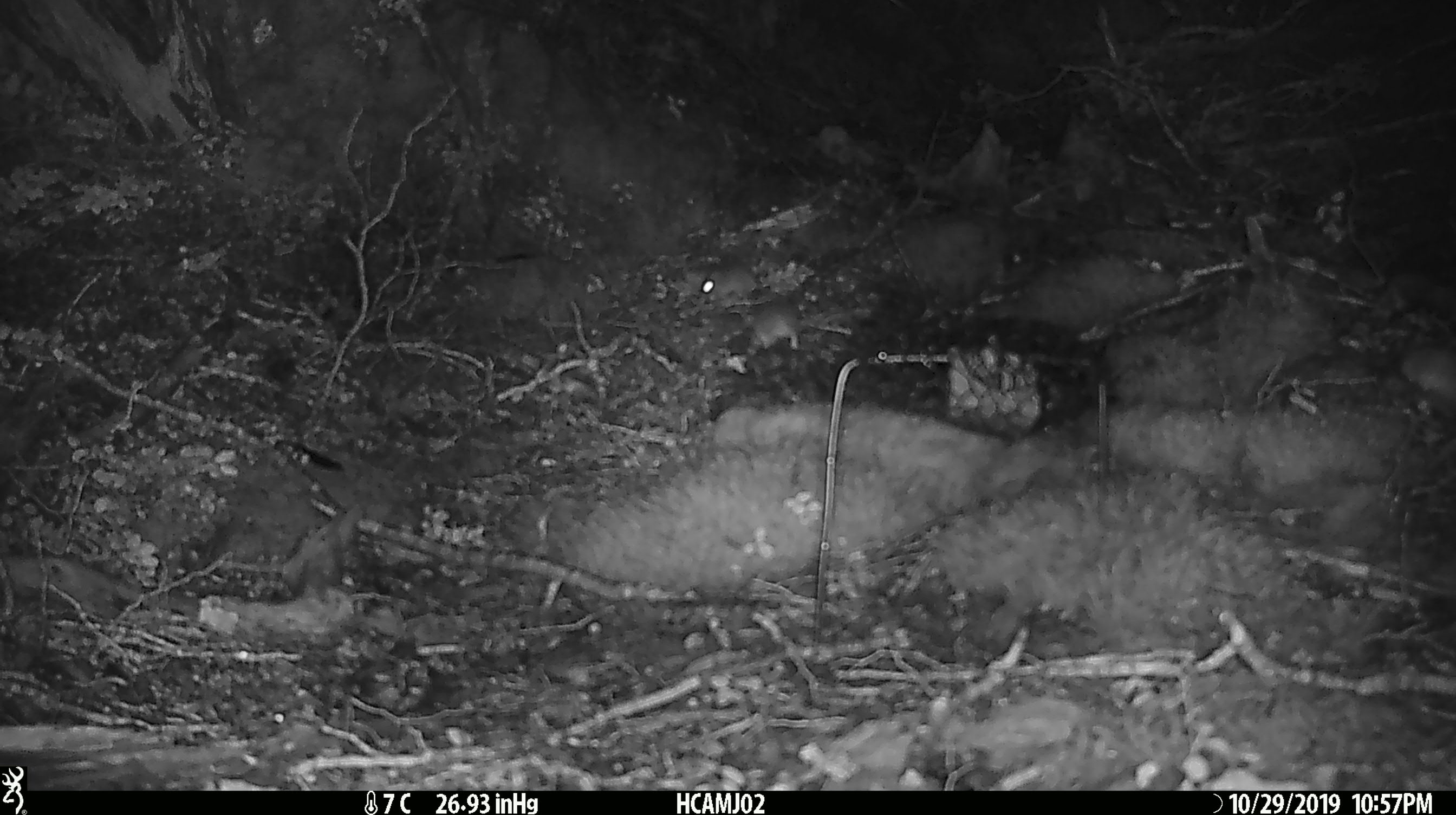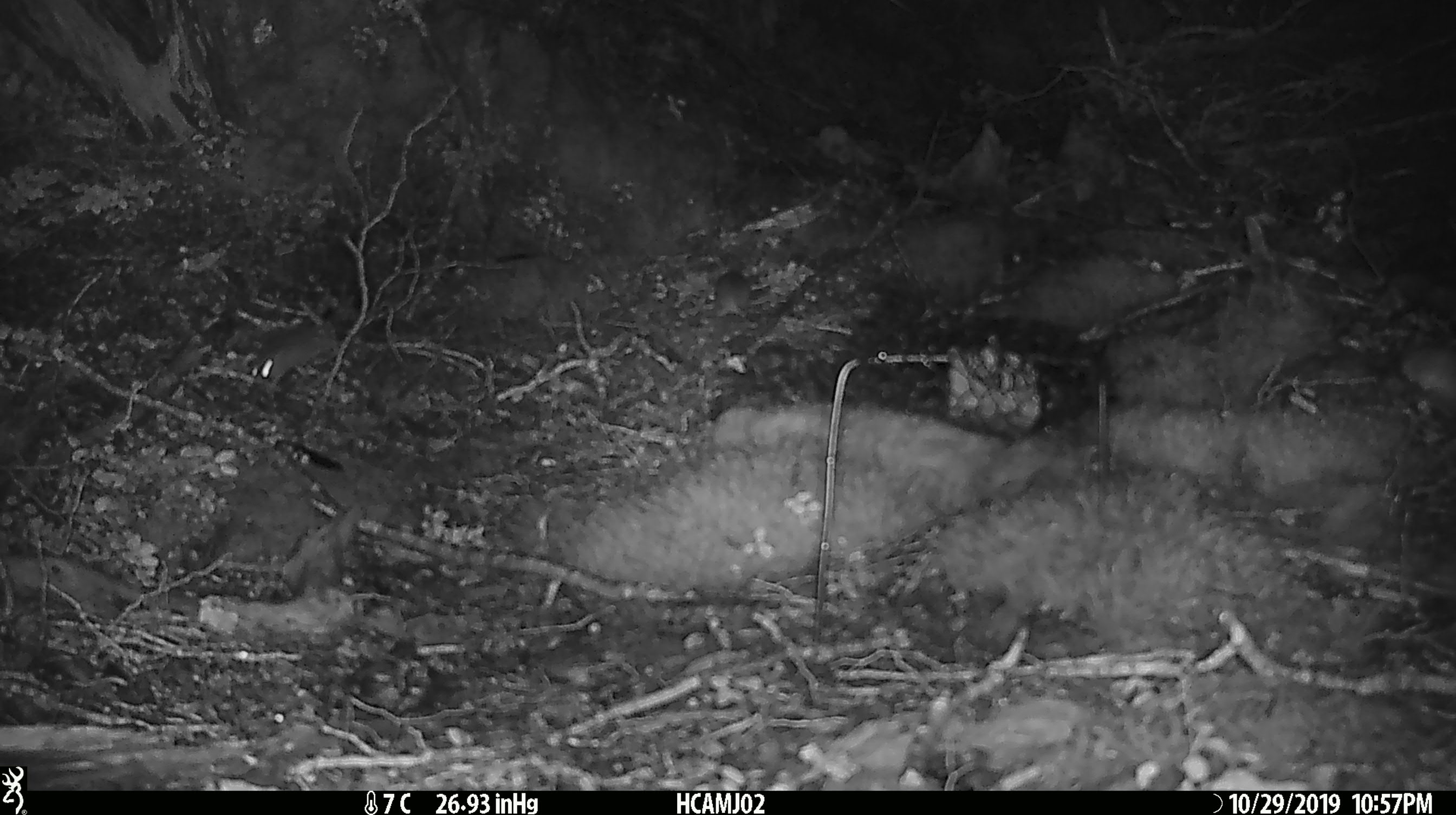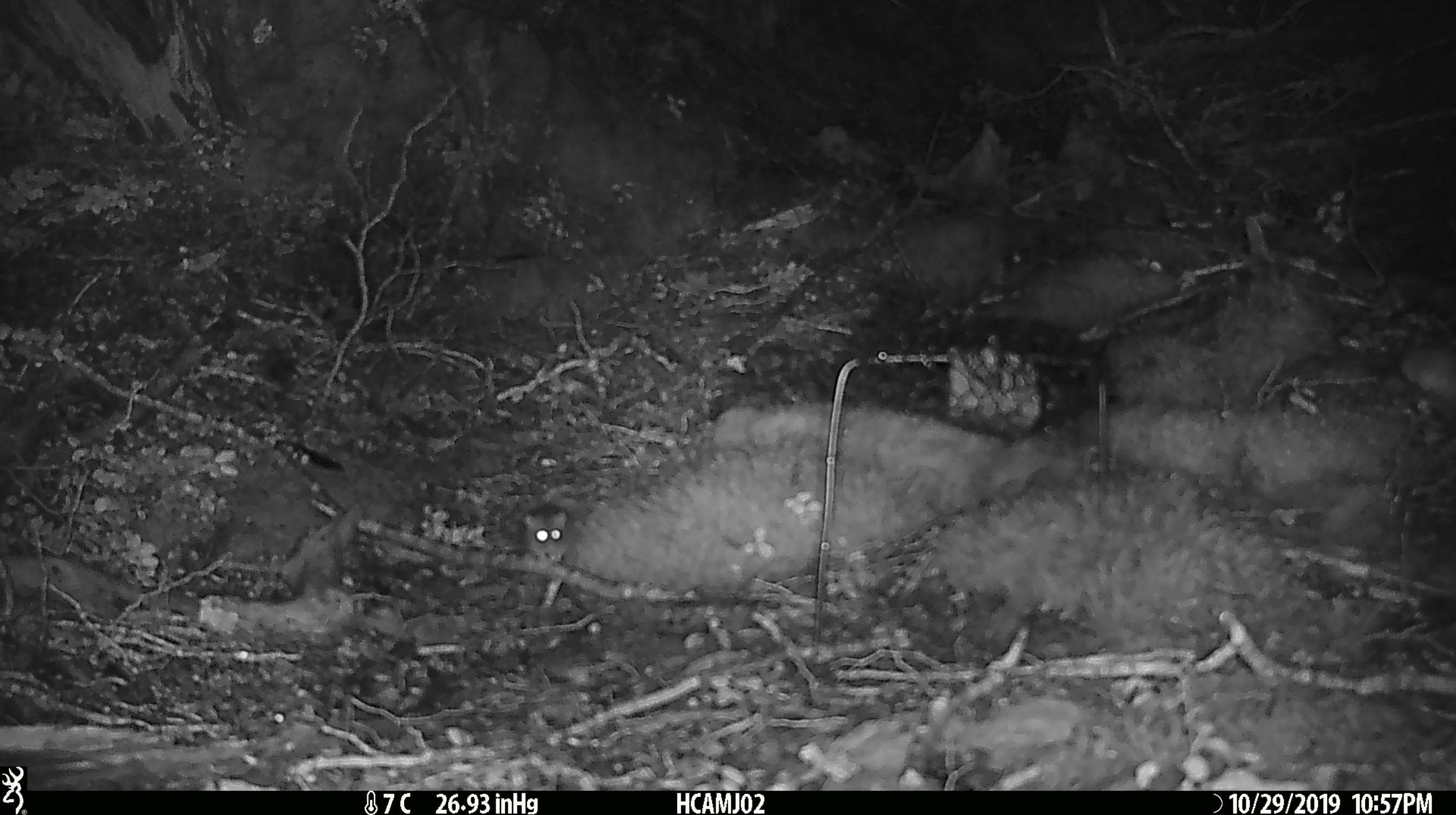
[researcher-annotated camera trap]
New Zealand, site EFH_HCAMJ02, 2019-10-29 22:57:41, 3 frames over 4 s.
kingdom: Animalia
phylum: Chordata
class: Mammalia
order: Rodentia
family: Muridae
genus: Mus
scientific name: Mus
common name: mouse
Mouse (Mus).